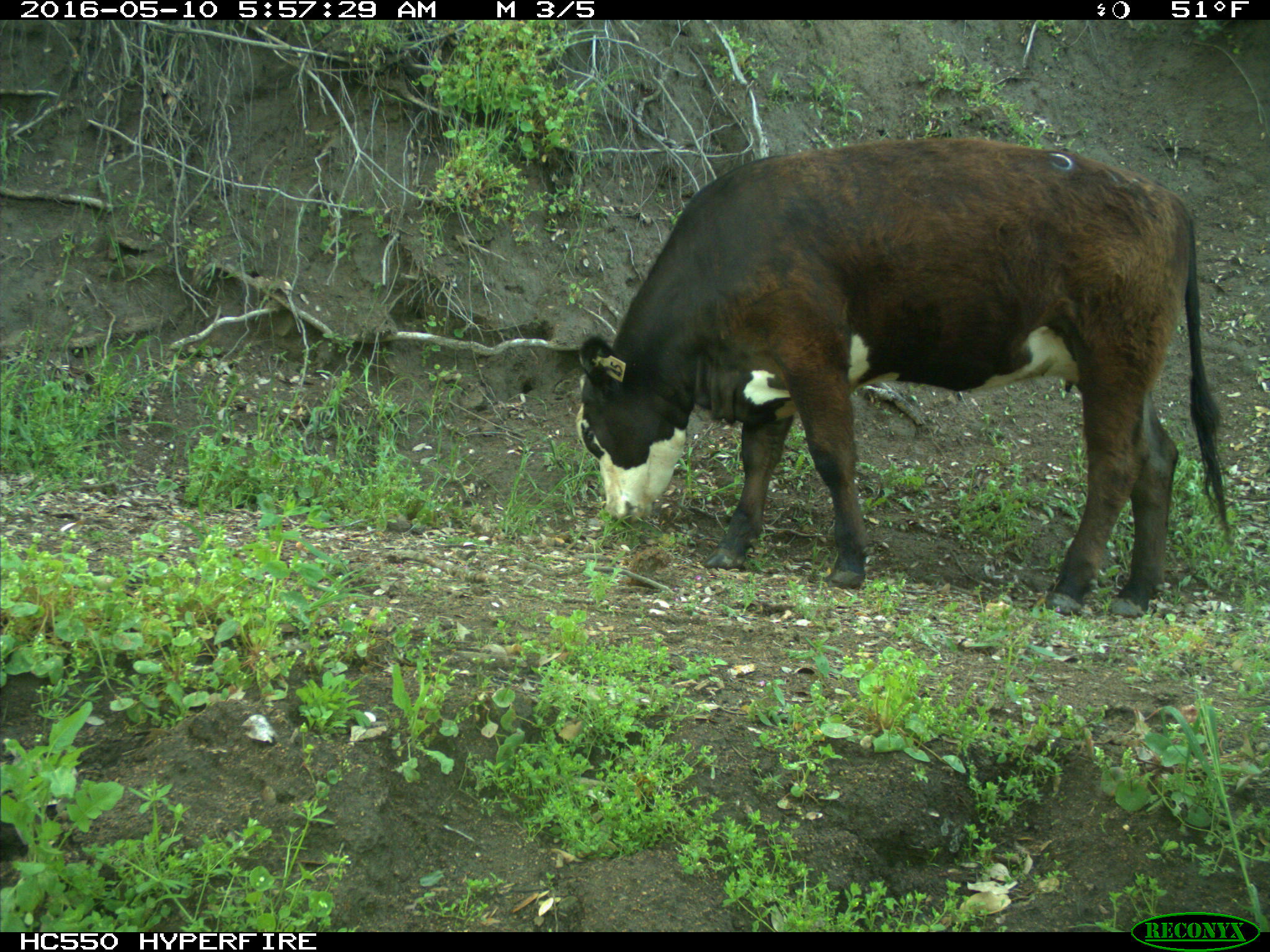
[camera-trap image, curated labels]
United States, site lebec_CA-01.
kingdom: Animalia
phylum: Chordata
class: Mammalia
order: Artiodactyla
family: Bovidae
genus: Bos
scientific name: Bos taurus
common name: domestic cow